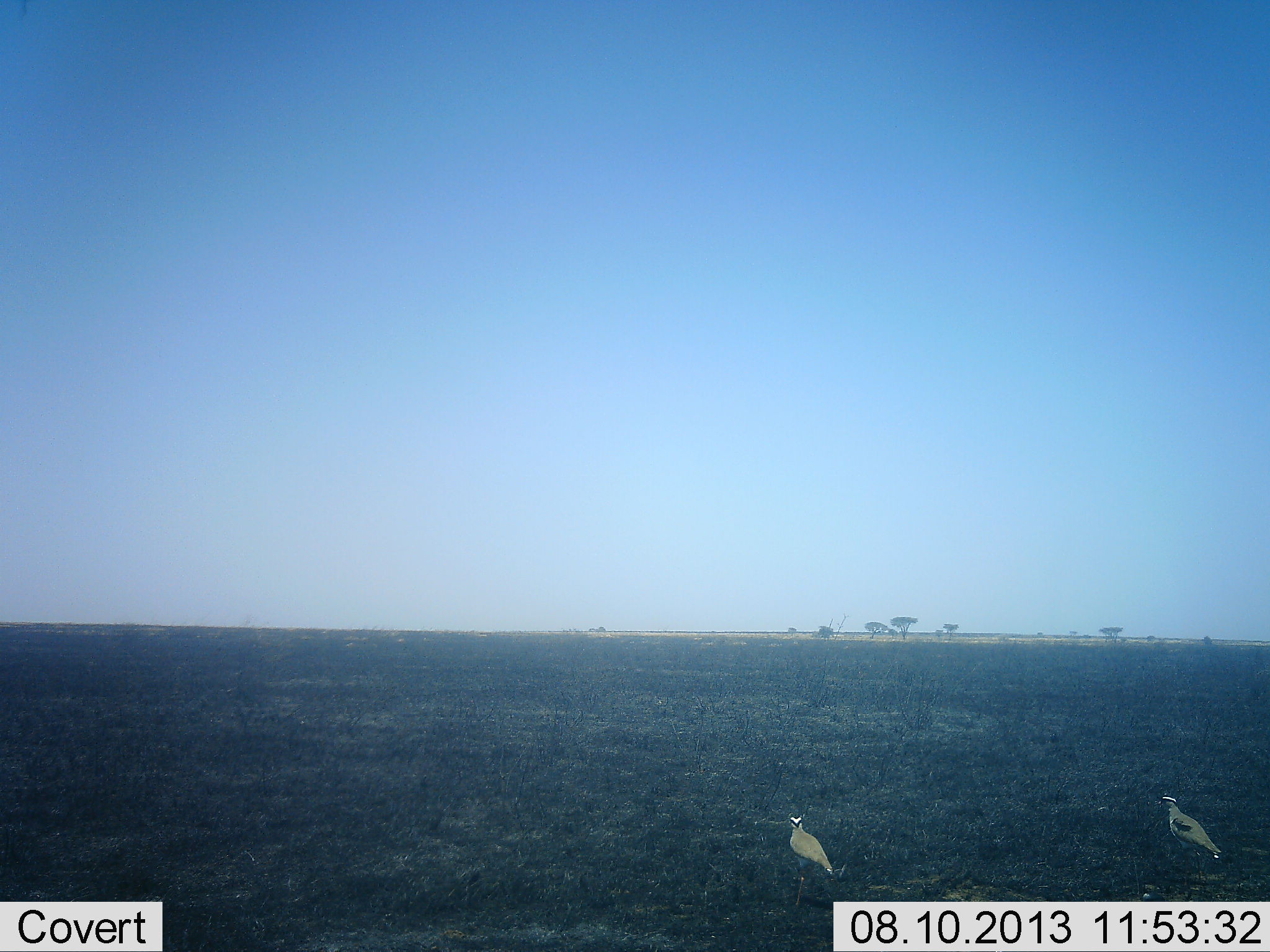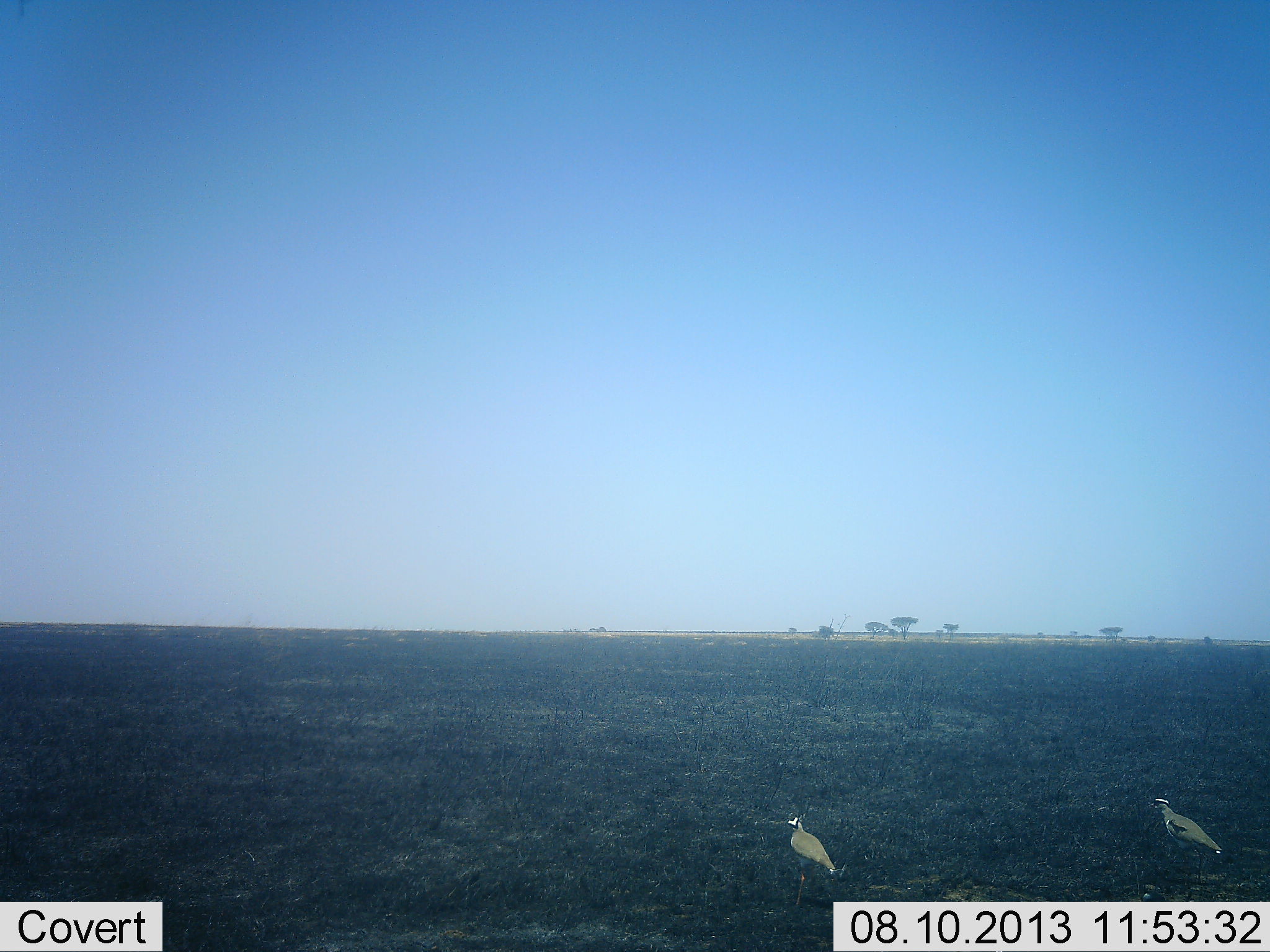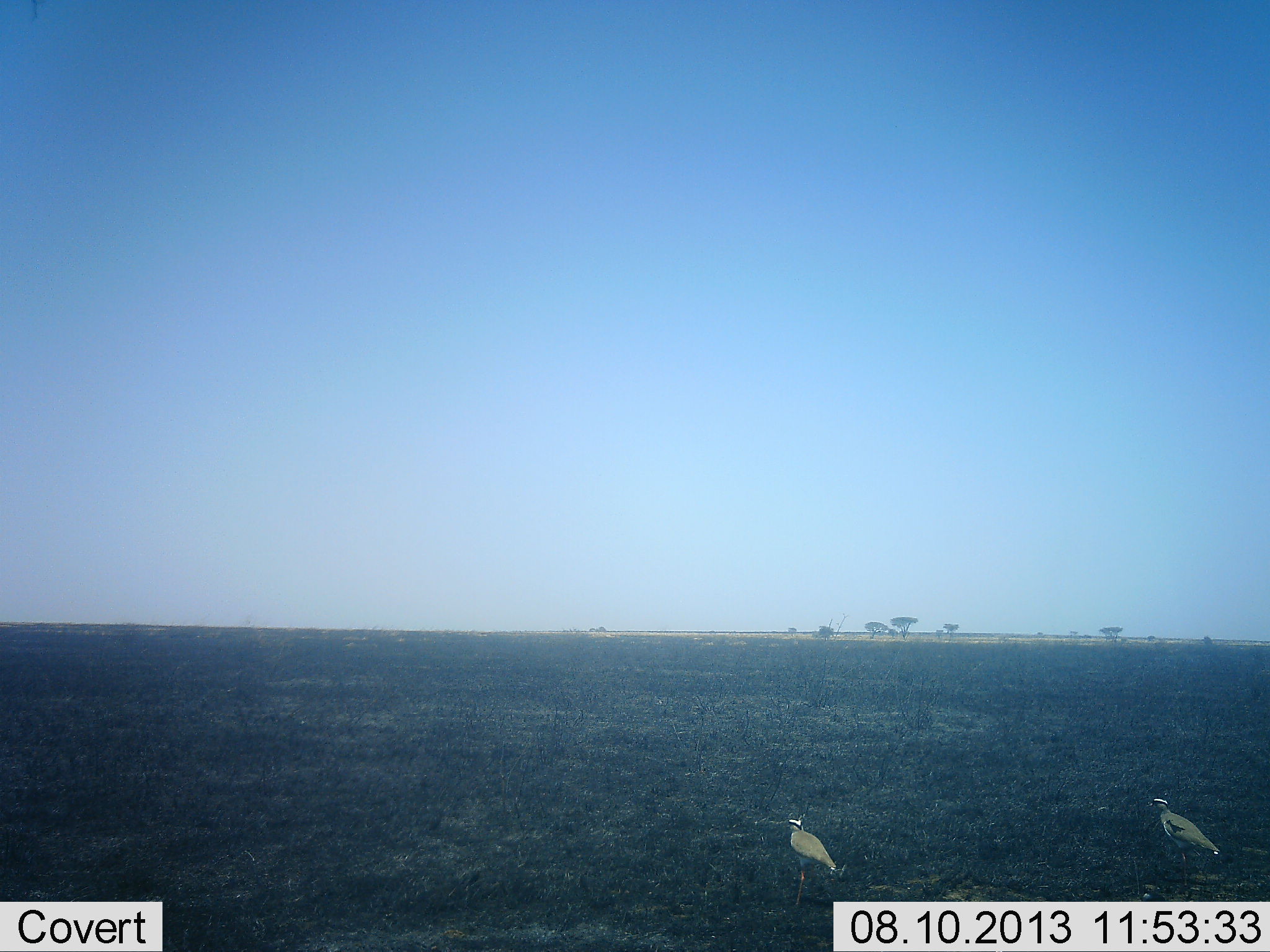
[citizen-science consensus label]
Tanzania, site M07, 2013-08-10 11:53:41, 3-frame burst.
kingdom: Animalia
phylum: Chordata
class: Aves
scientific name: Aves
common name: bird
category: otherbird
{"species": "otherbird (bird) (Aves)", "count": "2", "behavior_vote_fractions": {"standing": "90%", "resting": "0%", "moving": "20%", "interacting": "0%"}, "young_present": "0%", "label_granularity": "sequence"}